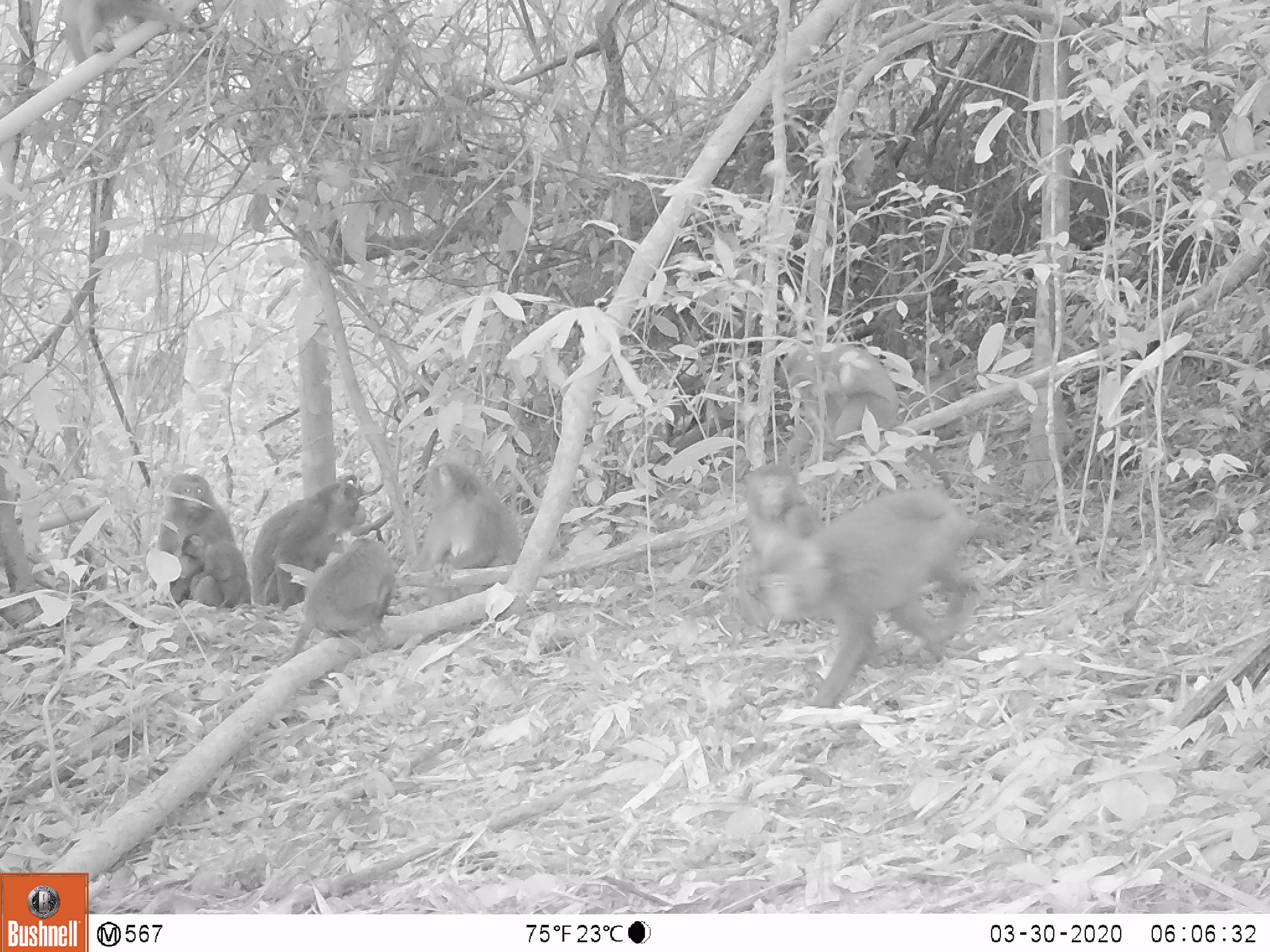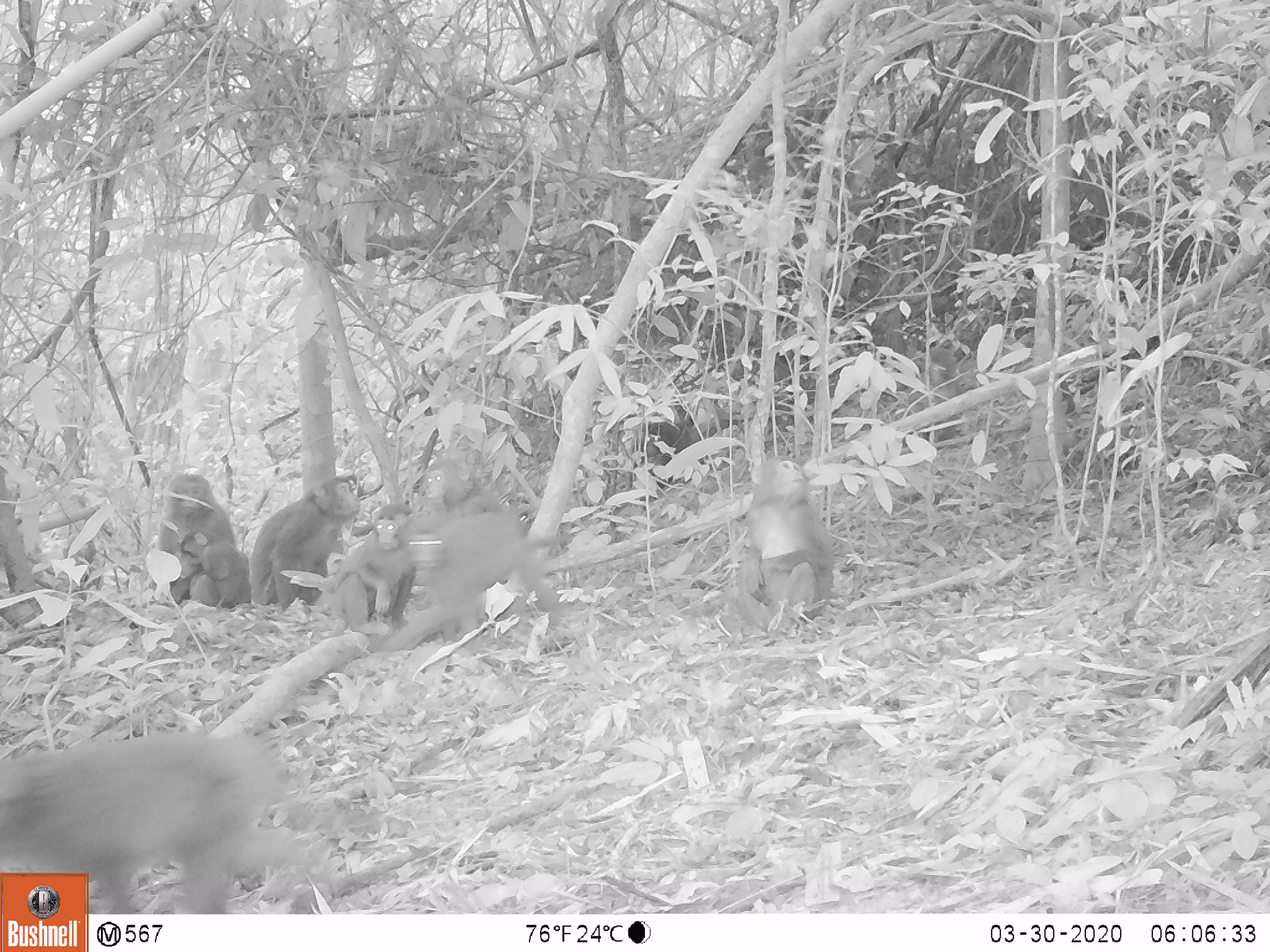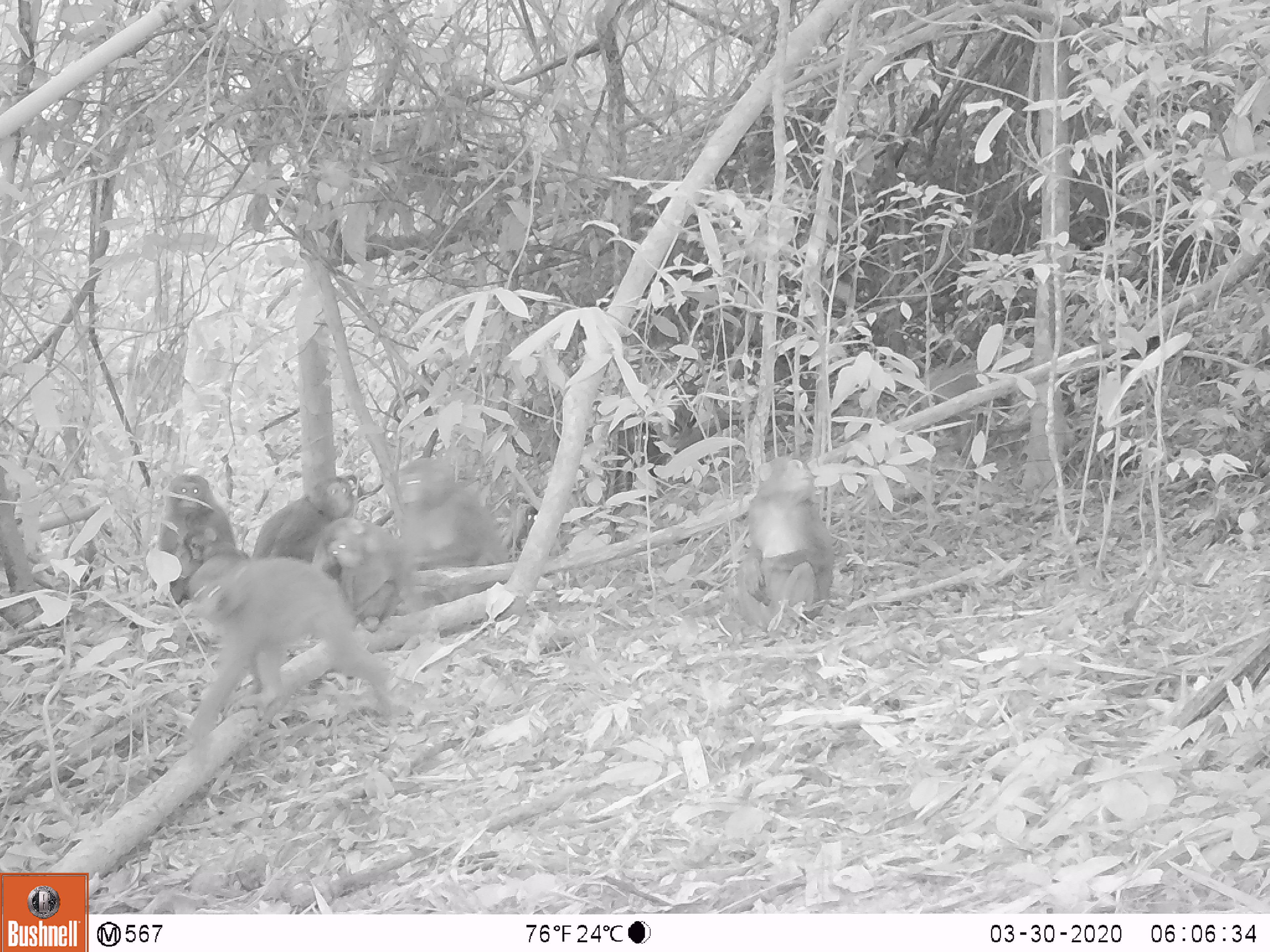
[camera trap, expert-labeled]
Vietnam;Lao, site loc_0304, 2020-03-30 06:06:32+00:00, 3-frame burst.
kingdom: Animalia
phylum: Chordata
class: Mammalia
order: Primates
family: Cercopithecidae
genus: Macaca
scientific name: Macaca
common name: macaques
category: assam or rhesus macaque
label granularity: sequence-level